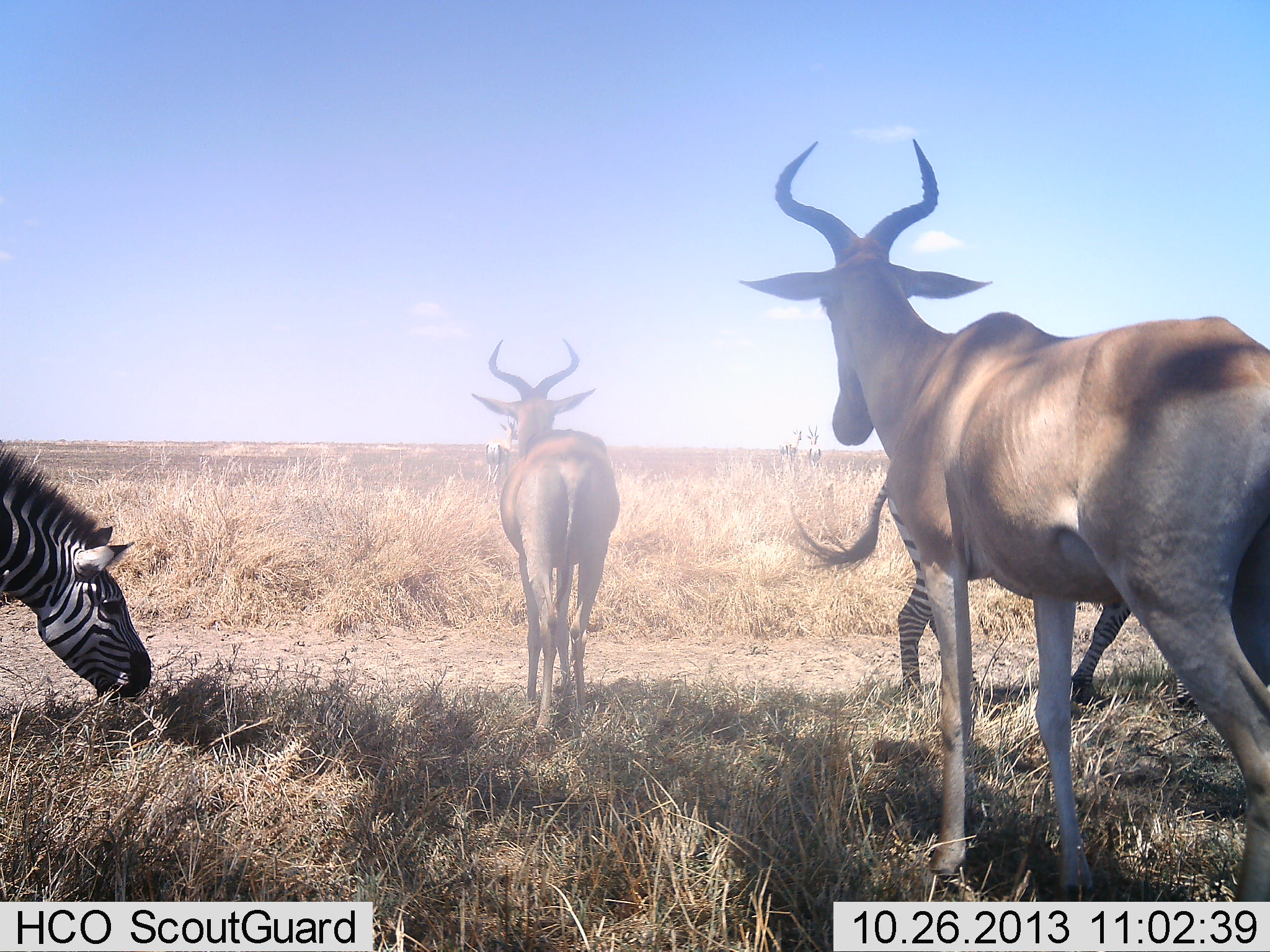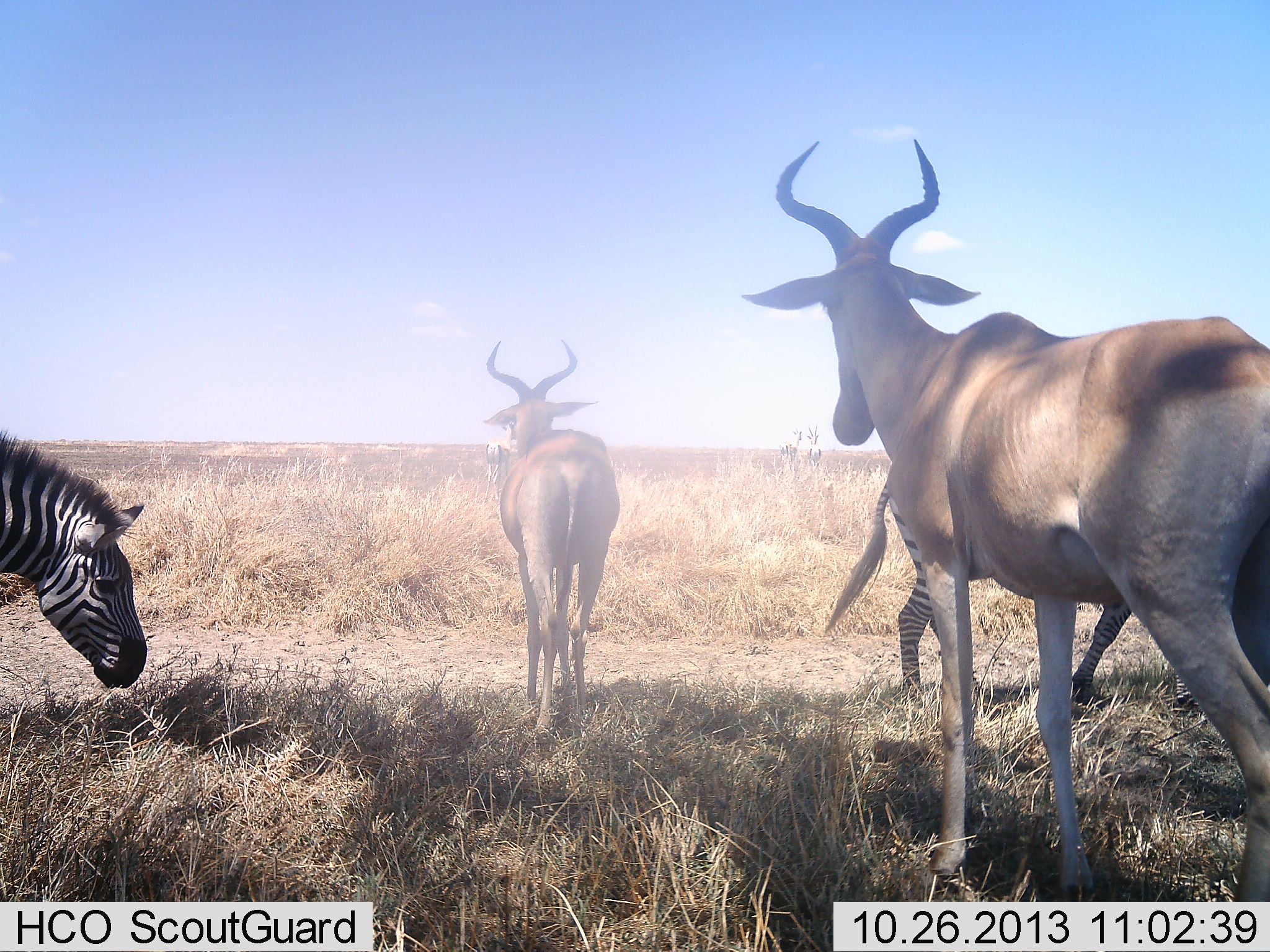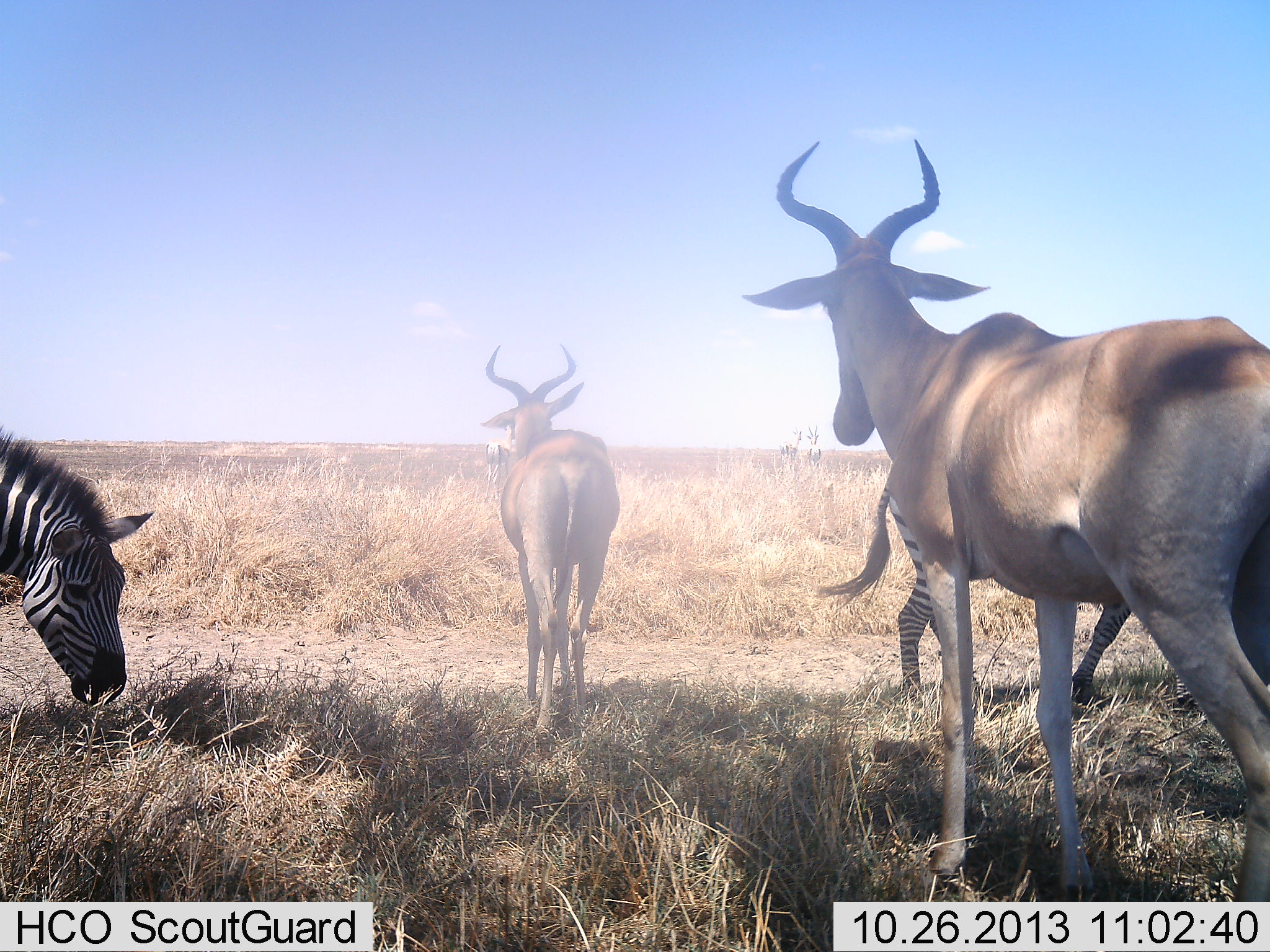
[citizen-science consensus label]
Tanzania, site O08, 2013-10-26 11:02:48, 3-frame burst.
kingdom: Animalia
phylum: Chordata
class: Mammalia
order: Artiodactyla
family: Bovidae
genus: Alcelaphus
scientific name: Alcelaphus buselaphus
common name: hartebeest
Hartebeest (Alcelaphus buselaphus), count 2. Behavior (volunteer vote fractions): standing 91%, resting 0%, moving 9%, interacting 0%. Young present (vote fraction): 0%. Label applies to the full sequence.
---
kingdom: Animalia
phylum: Chordata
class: Mammalia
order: Perissodactyla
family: Equidae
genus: Equus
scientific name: Equus quagga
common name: plains zebra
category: zebra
Zebra (plains zebra) (Equus quagga), count 2. Behavior (volunteer vote fractions): standing 75%, resting 0%, moving 0%, interacting 0%. Young present (vote fraction): 0%. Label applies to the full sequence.